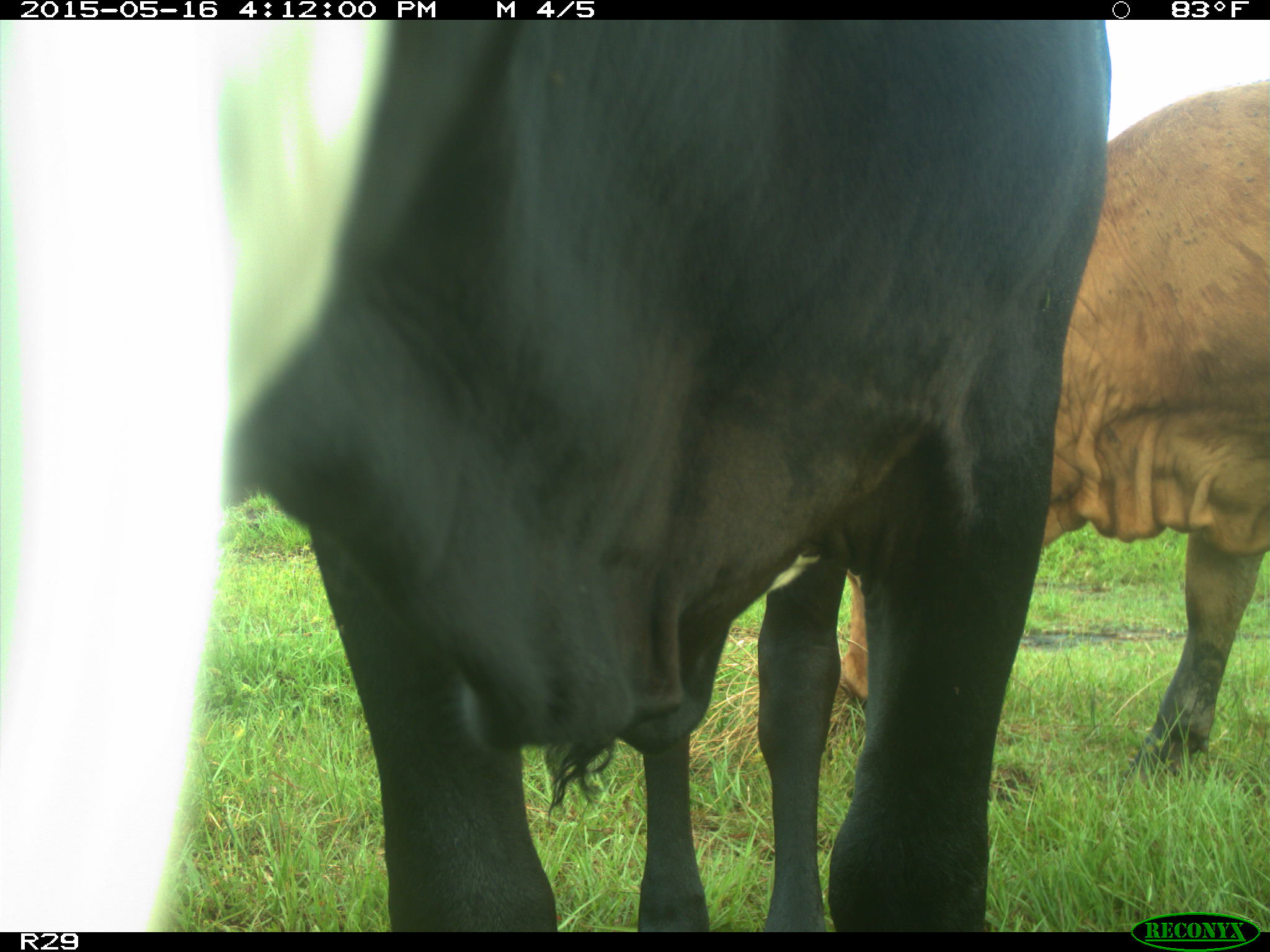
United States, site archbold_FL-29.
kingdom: Animalia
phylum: Chordata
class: Mammalia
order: Artiodactyla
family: Bovidae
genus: Bos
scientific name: Bos taurus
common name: domestic cow